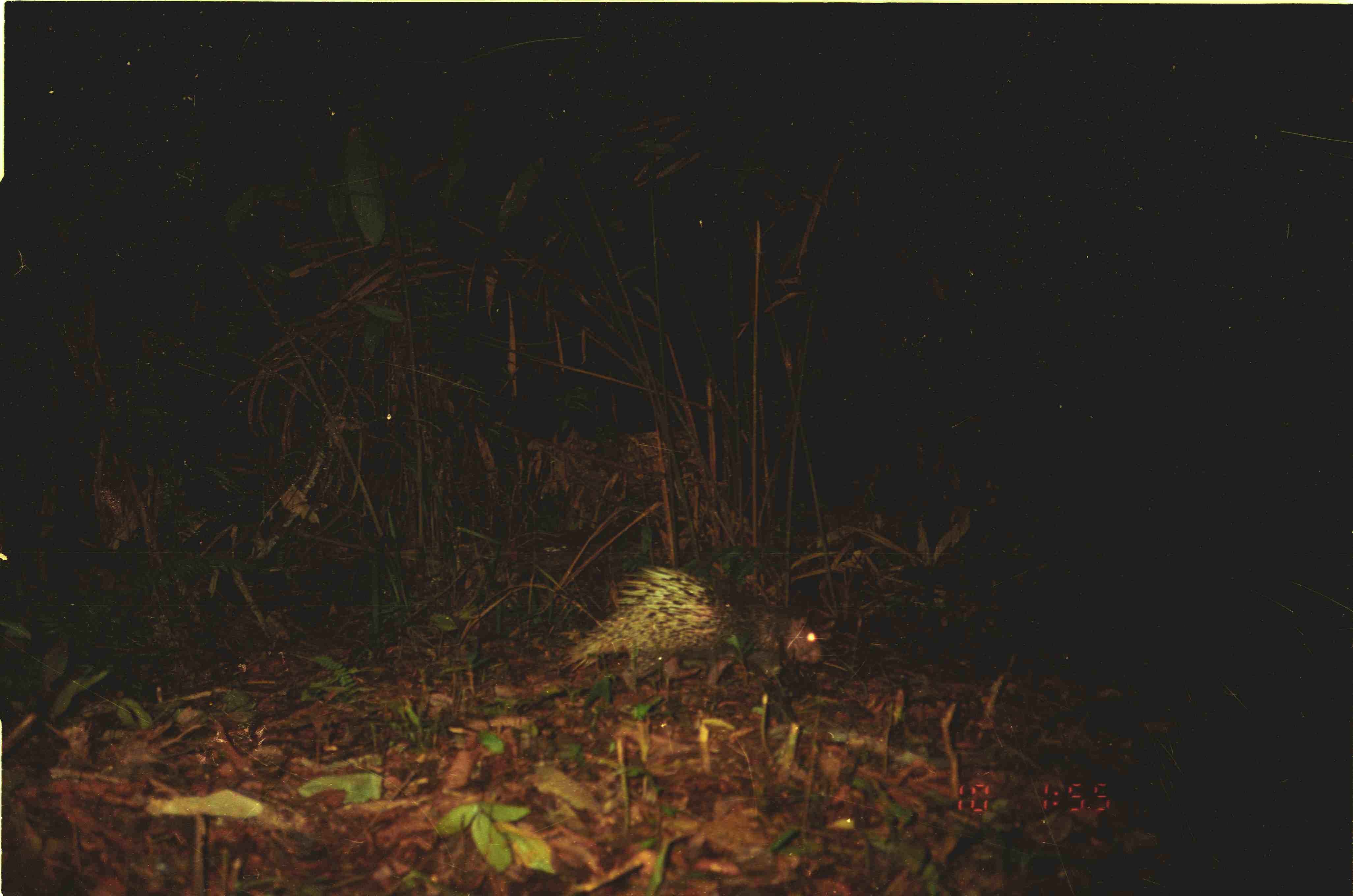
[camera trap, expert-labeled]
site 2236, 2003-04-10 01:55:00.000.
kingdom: Animalia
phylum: Chordata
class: Mammalia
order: Rodentia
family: Hystricidae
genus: Hystrix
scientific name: Hystrix brachyura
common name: east asian porcupine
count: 1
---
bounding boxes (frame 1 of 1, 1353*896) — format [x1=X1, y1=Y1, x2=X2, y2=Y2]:
hystrix brachyura: [x1=560, y1=566, x2=821, y2=680]